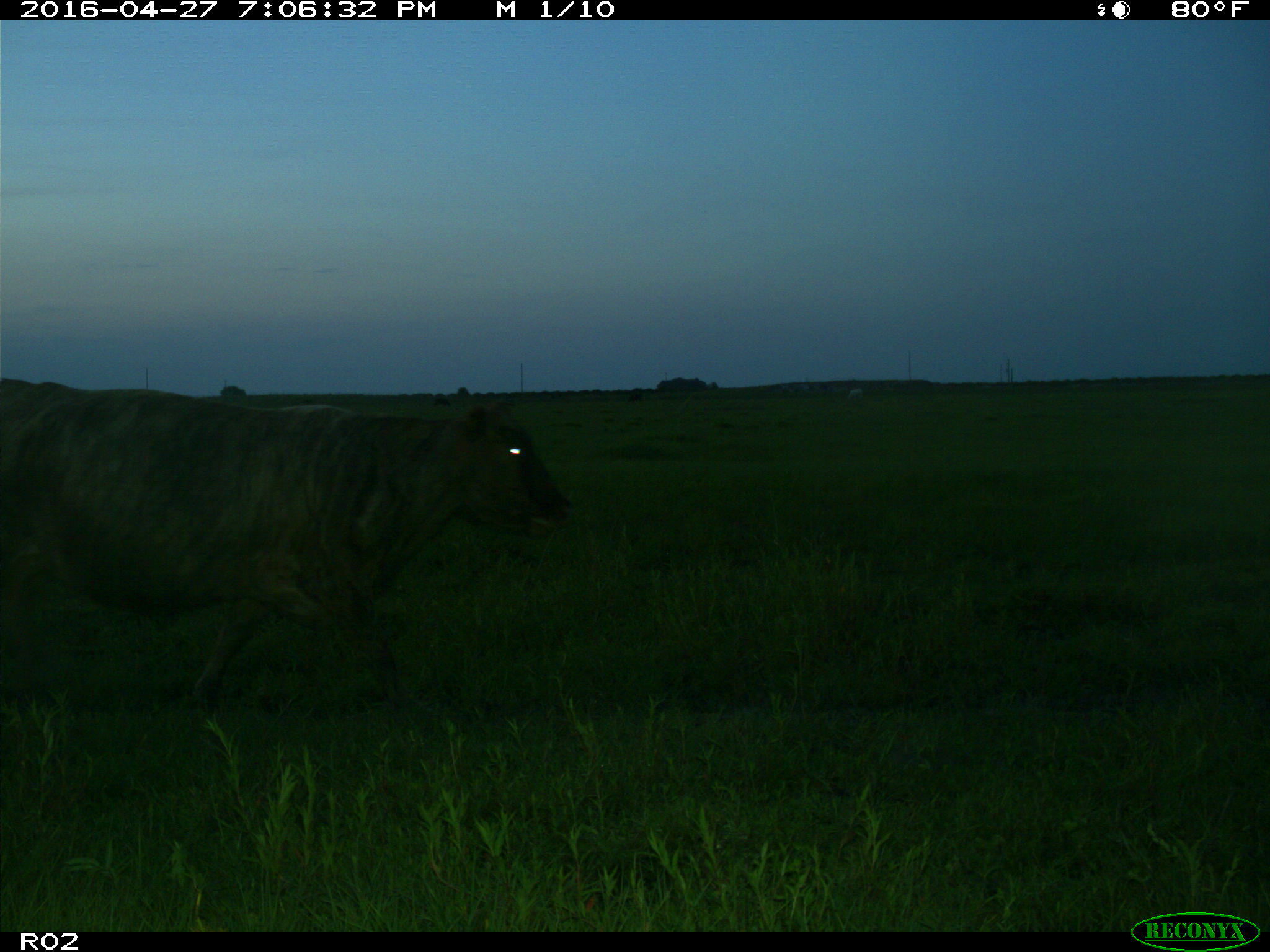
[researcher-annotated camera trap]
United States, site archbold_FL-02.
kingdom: Animalia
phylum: Chordata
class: Mammalia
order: Artiodactyla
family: Bovidae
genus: Bos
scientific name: Bos taurus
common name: domestic cow